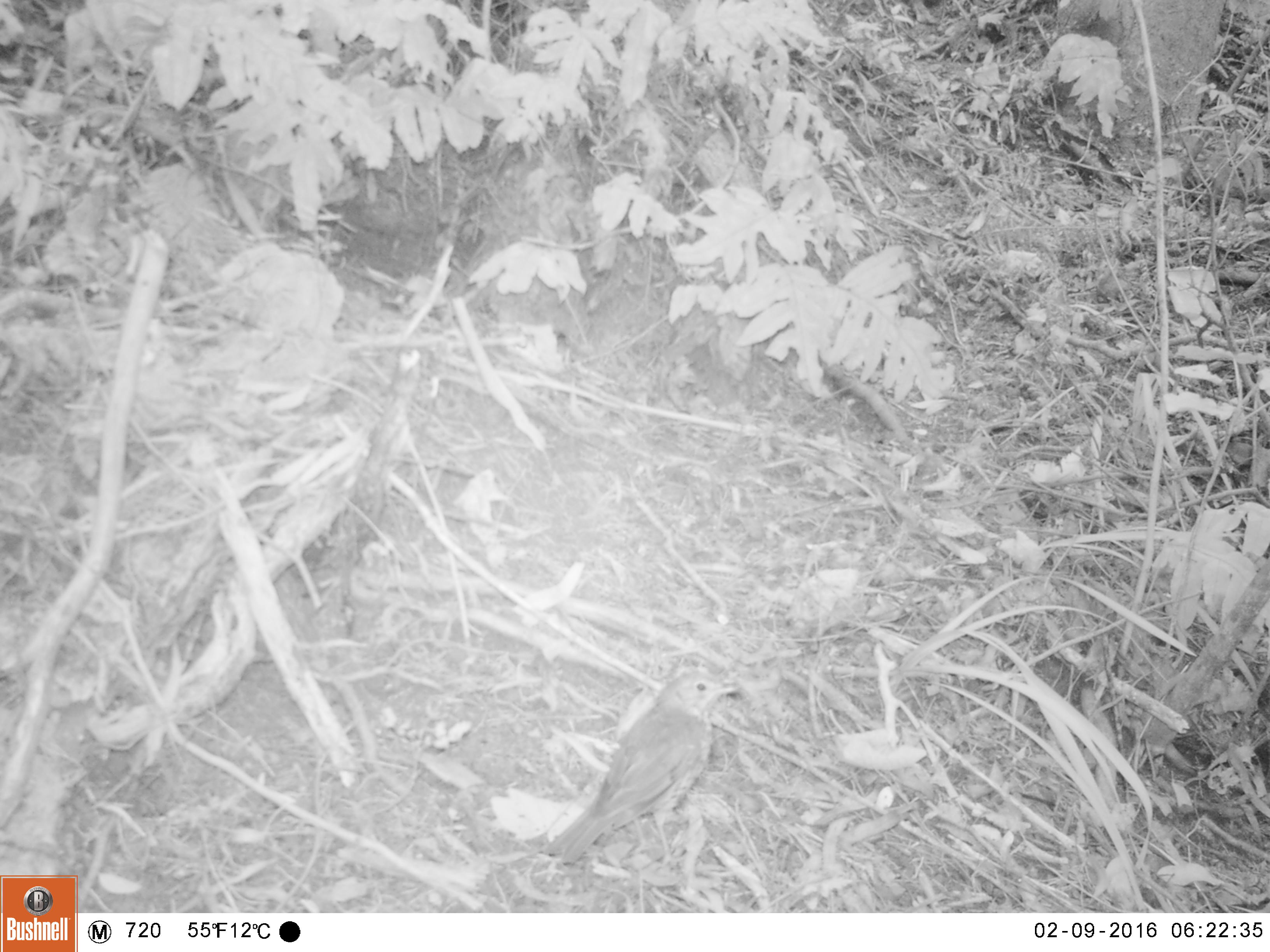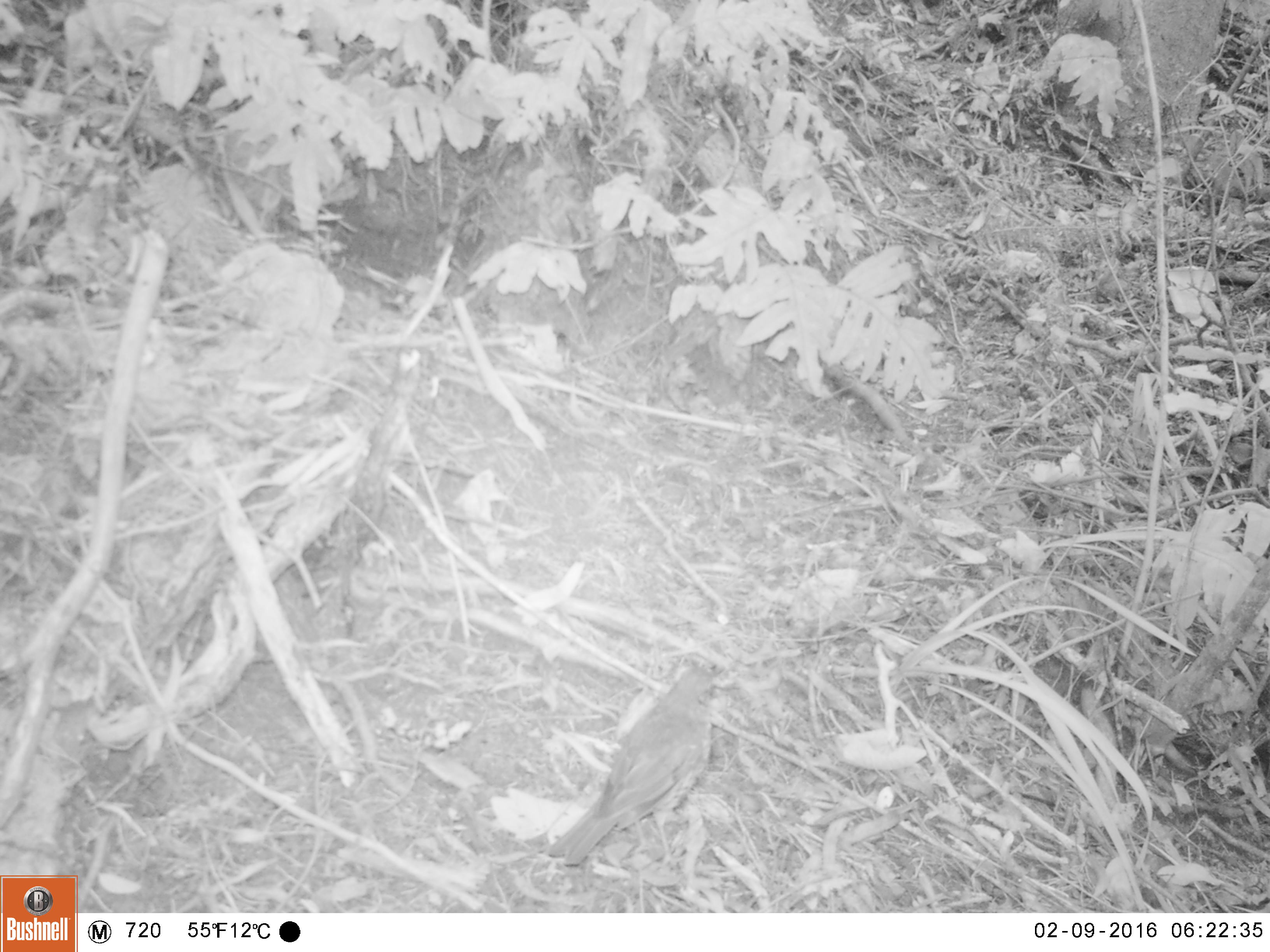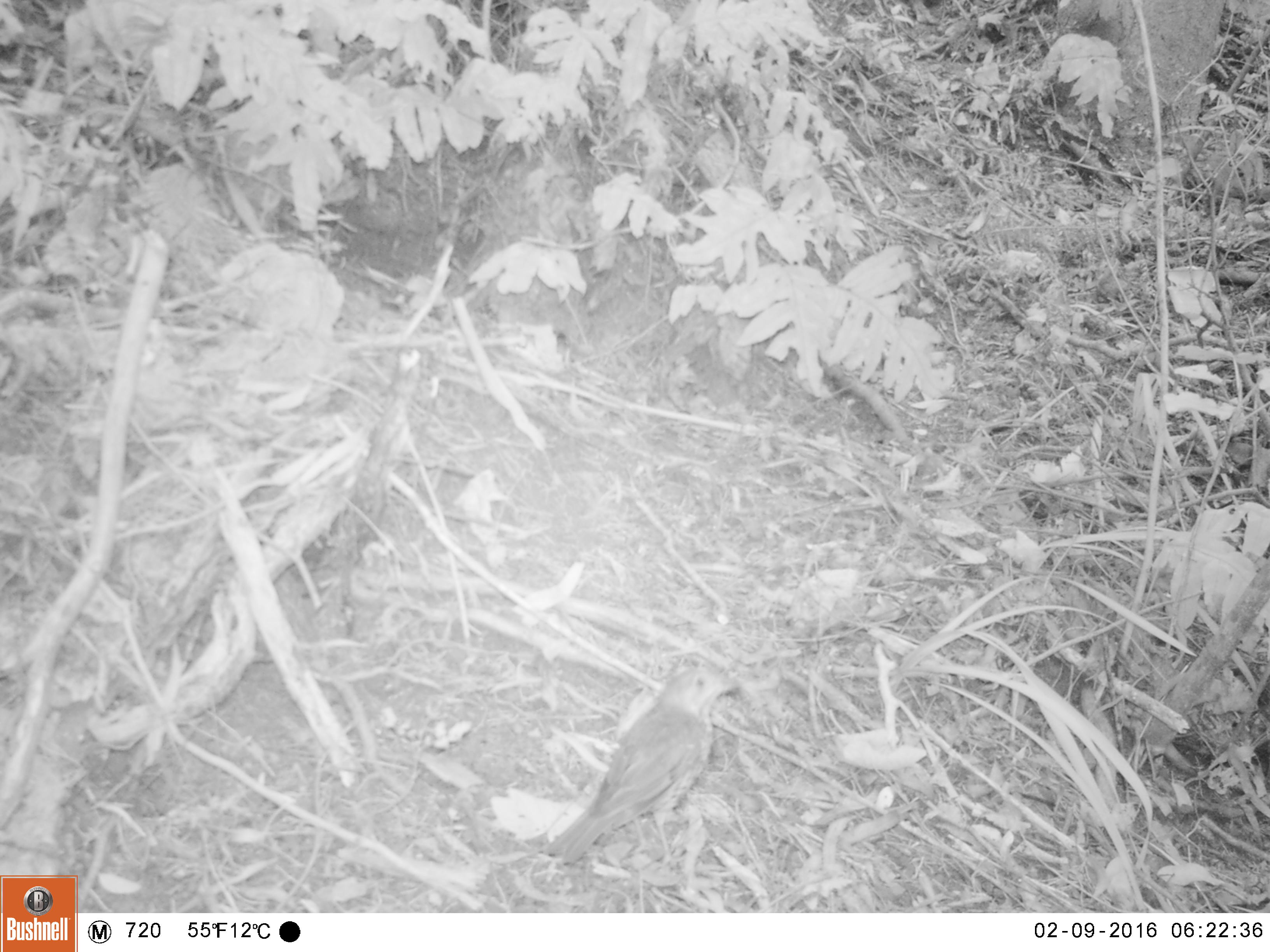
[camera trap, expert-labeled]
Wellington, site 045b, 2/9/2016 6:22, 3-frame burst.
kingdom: Animalia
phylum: Chordata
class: Aves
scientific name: Aves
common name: bird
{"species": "bird (Aves)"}